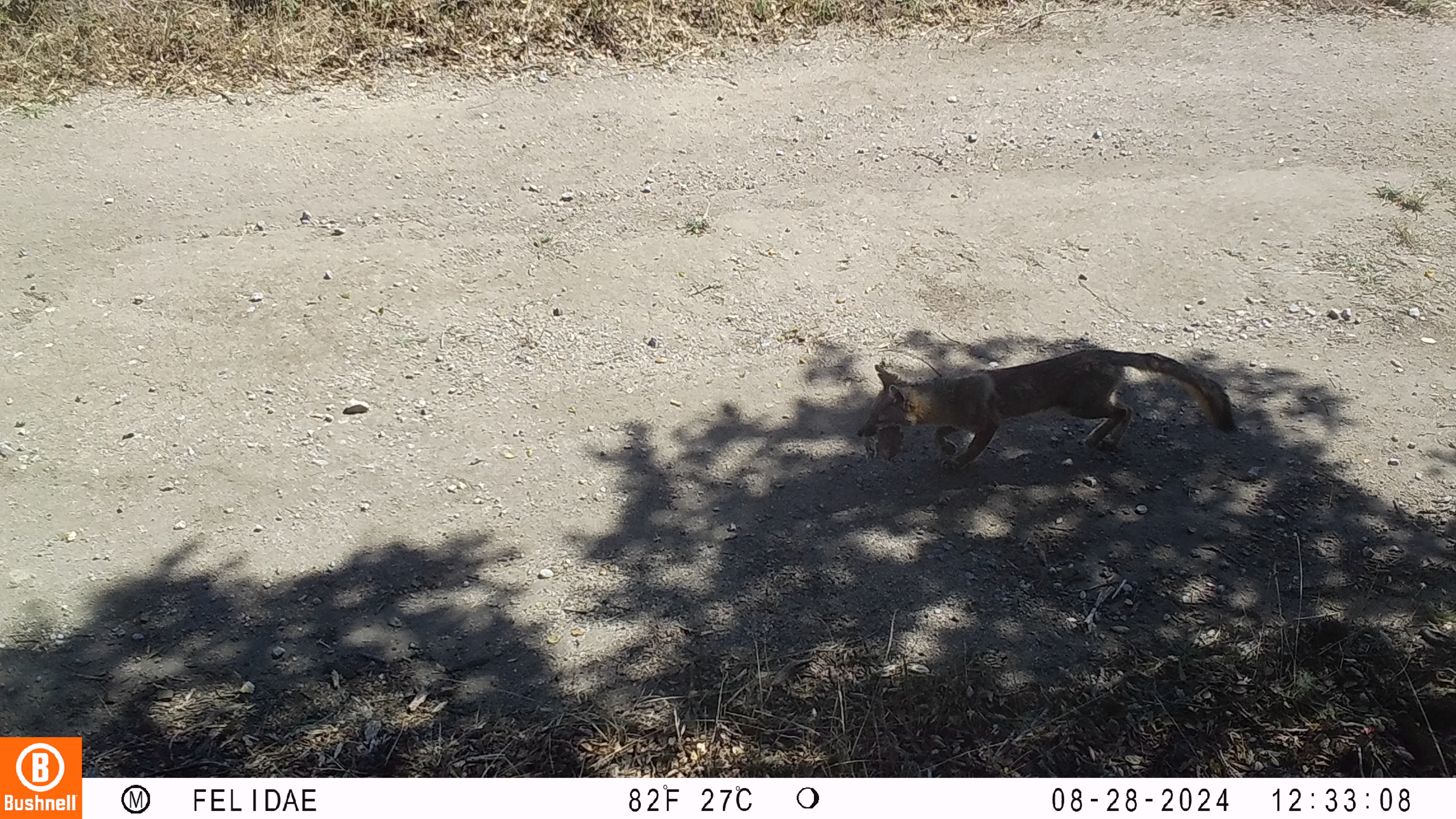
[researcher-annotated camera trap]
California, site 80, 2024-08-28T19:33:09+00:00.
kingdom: Animalia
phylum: Chordata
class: Mammalia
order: Carnivora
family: Canidae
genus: Urocyon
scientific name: Urocyon cinereoargenteus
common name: gray fox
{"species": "gray fox (Urocyon cinereoargenteus)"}